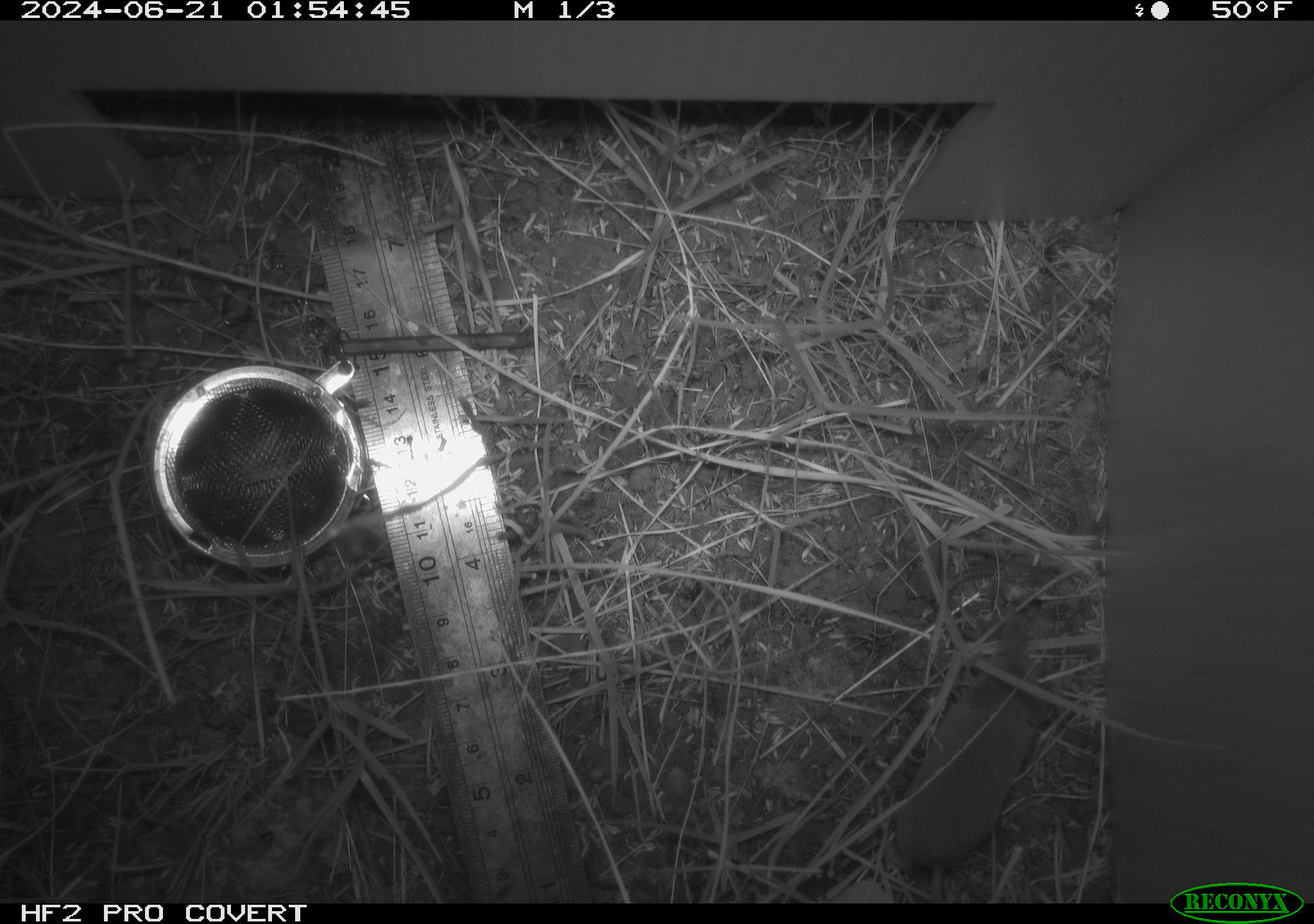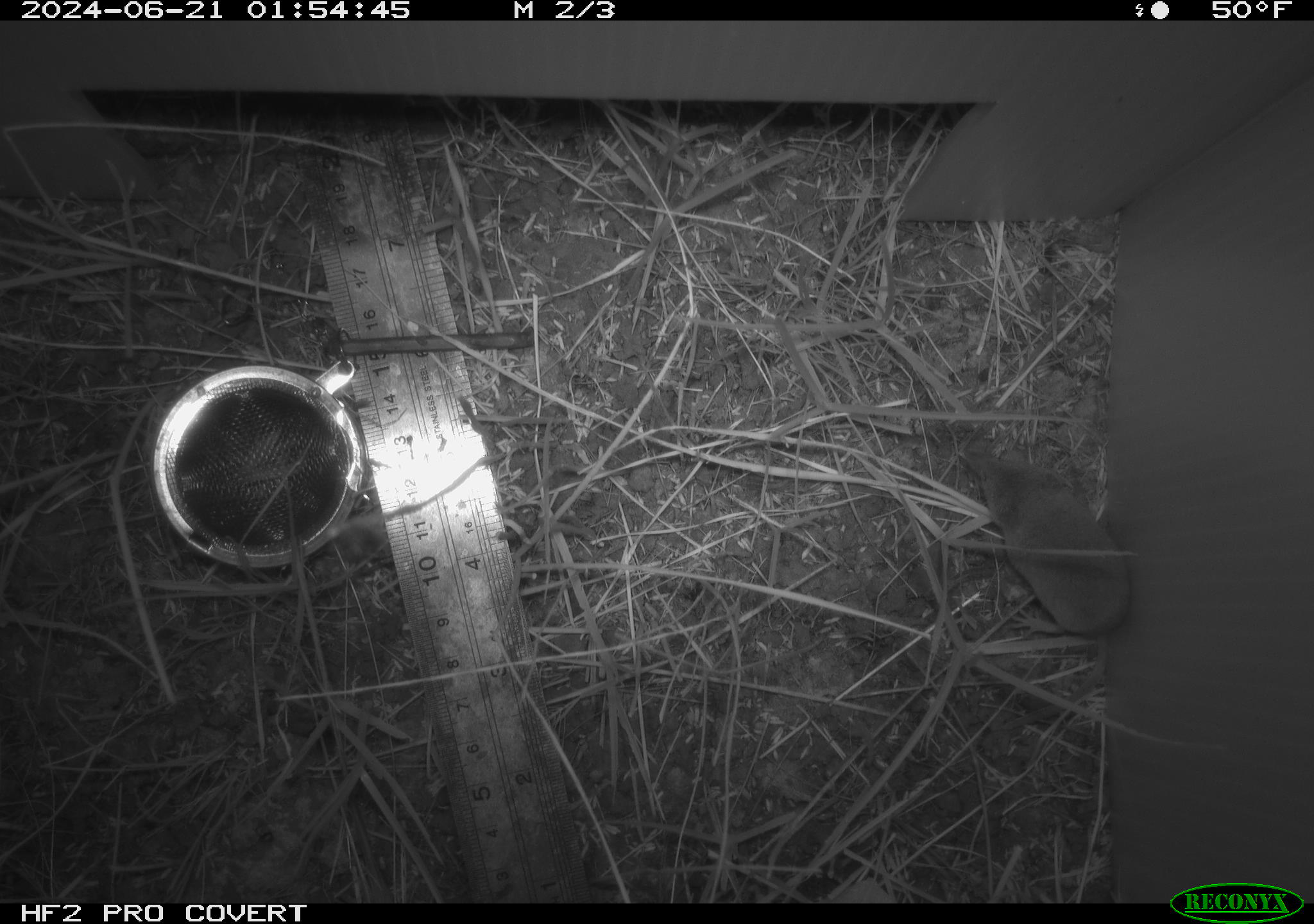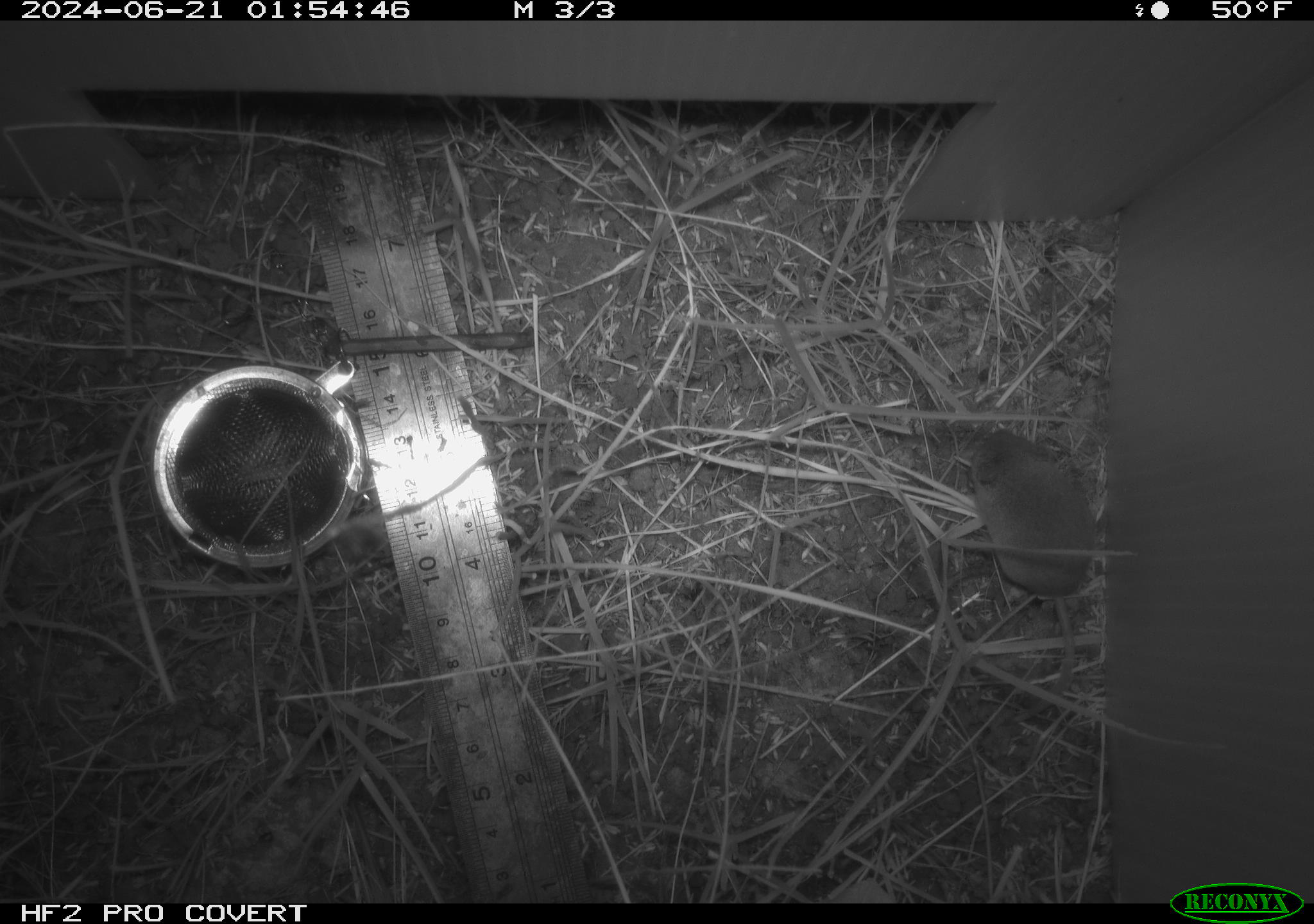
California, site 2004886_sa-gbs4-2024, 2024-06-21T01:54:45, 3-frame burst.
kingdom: Animalia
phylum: Chordata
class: Mammalia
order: Eulipotyphla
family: Soricidae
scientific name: Soricidae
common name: shrews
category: soricidae family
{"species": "soricidae family (shrews) (Soricidae)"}